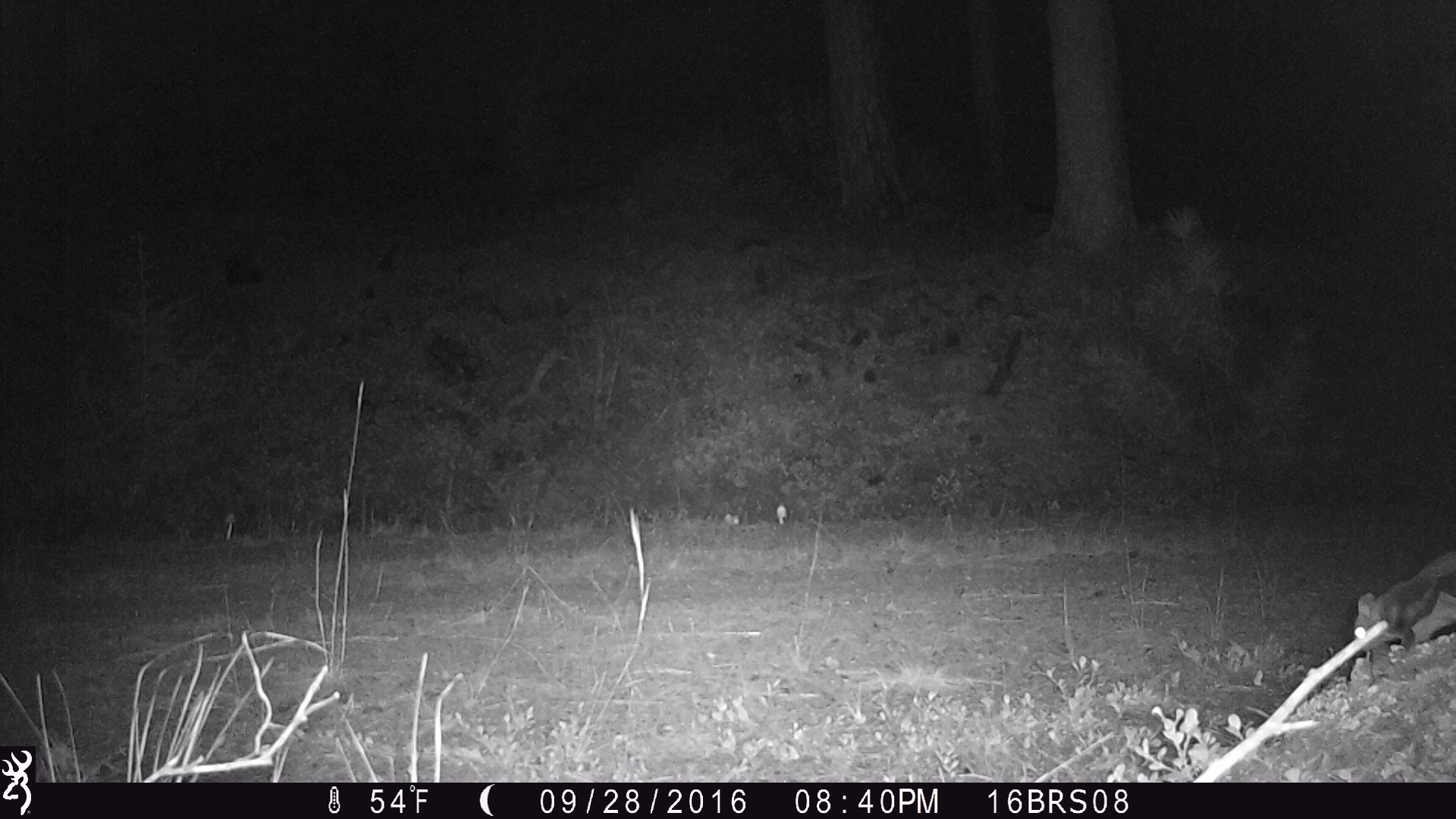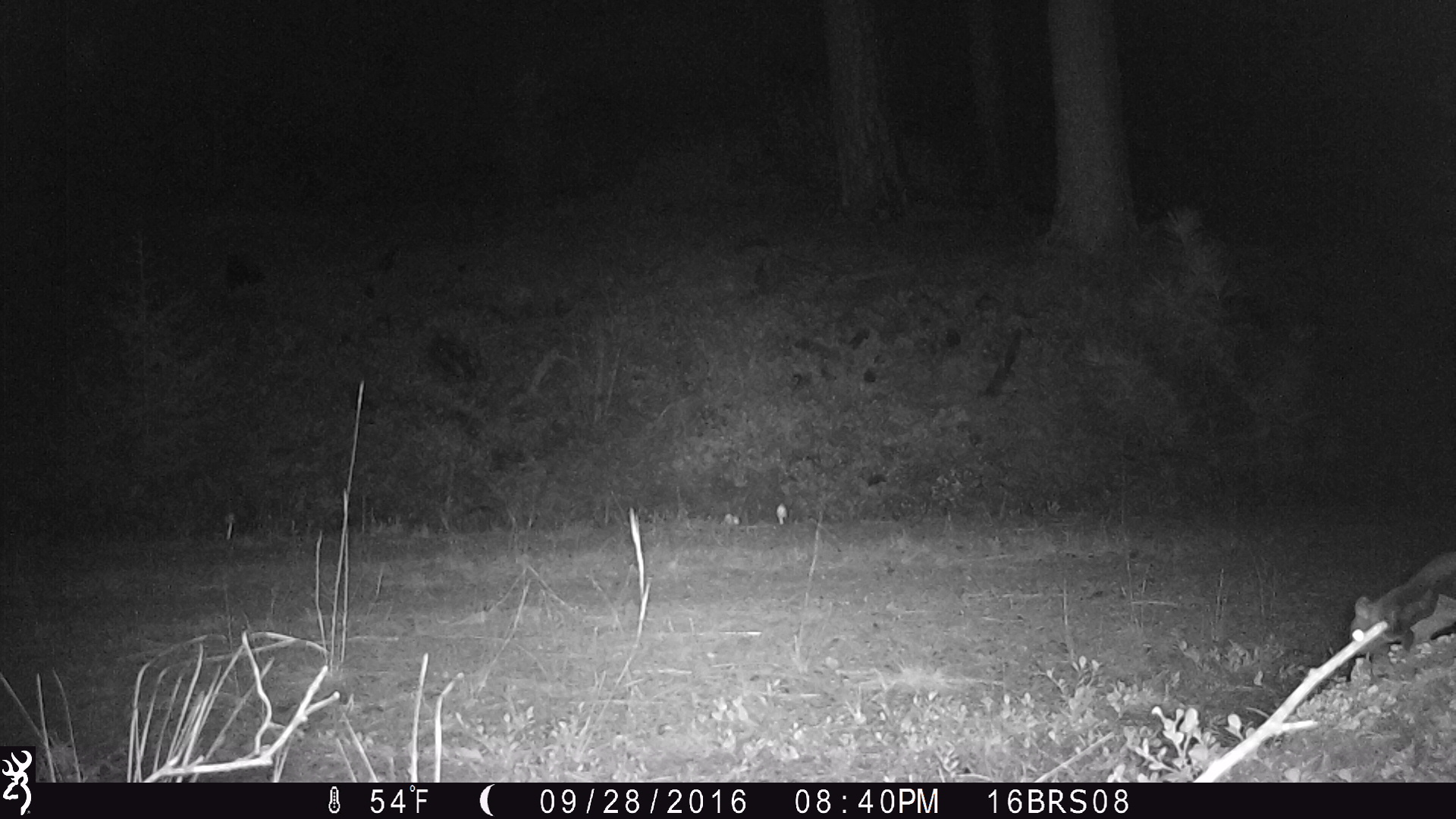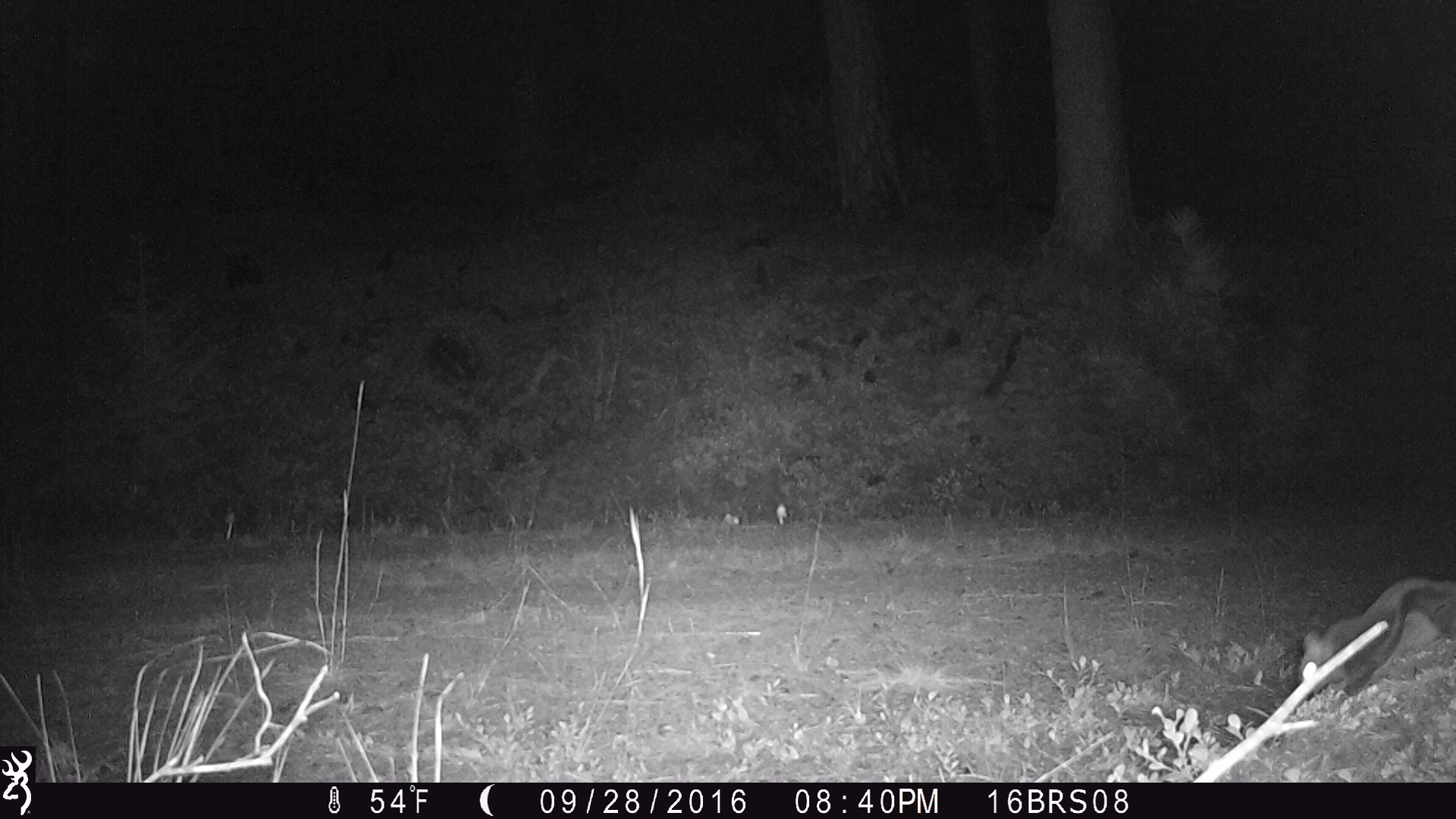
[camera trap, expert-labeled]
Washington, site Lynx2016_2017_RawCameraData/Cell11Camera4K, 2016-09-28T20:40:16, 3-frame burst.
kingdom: Animalia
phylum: Chordata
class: Mammalia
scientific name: Mammalia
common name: small mammal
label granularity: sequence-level